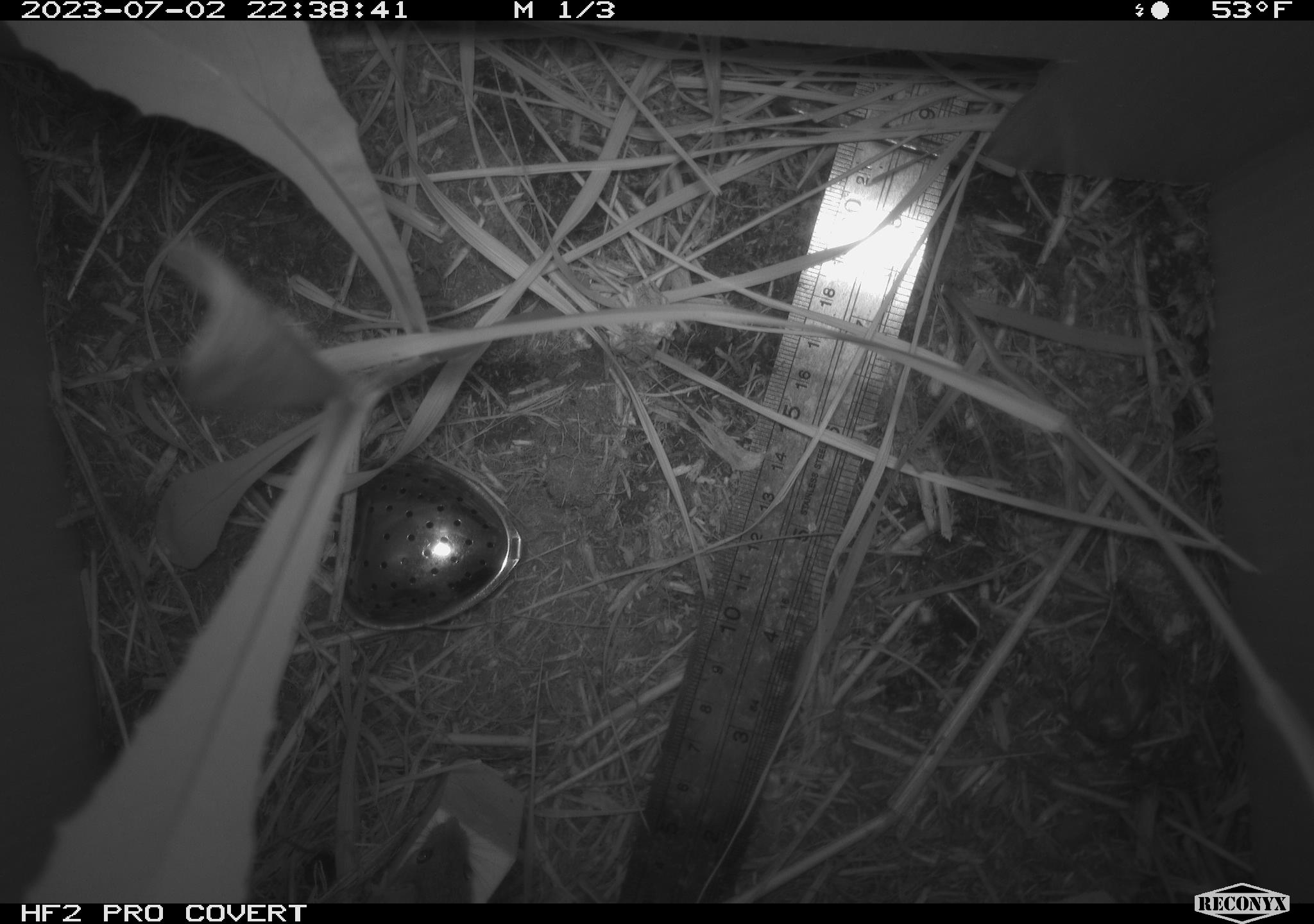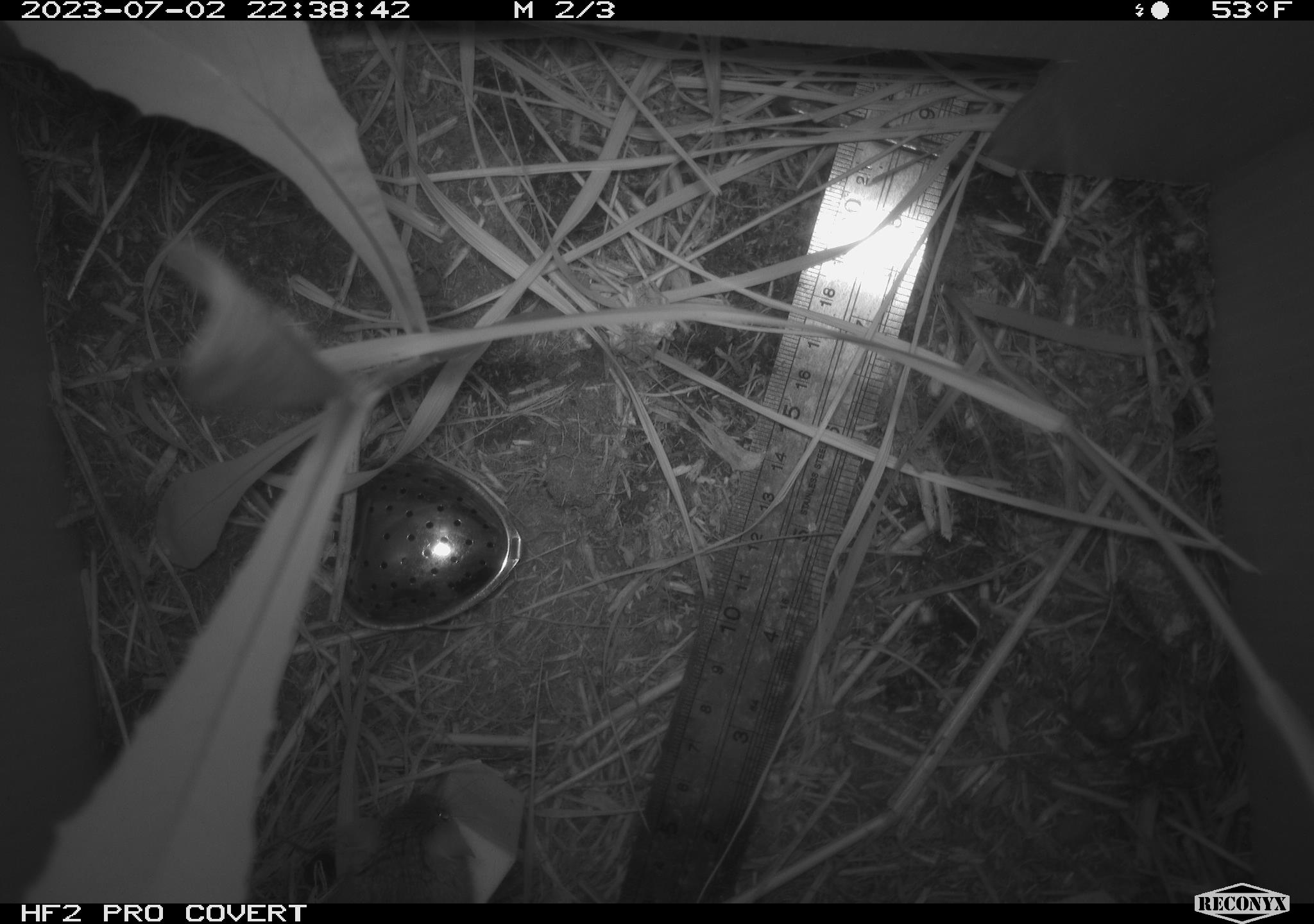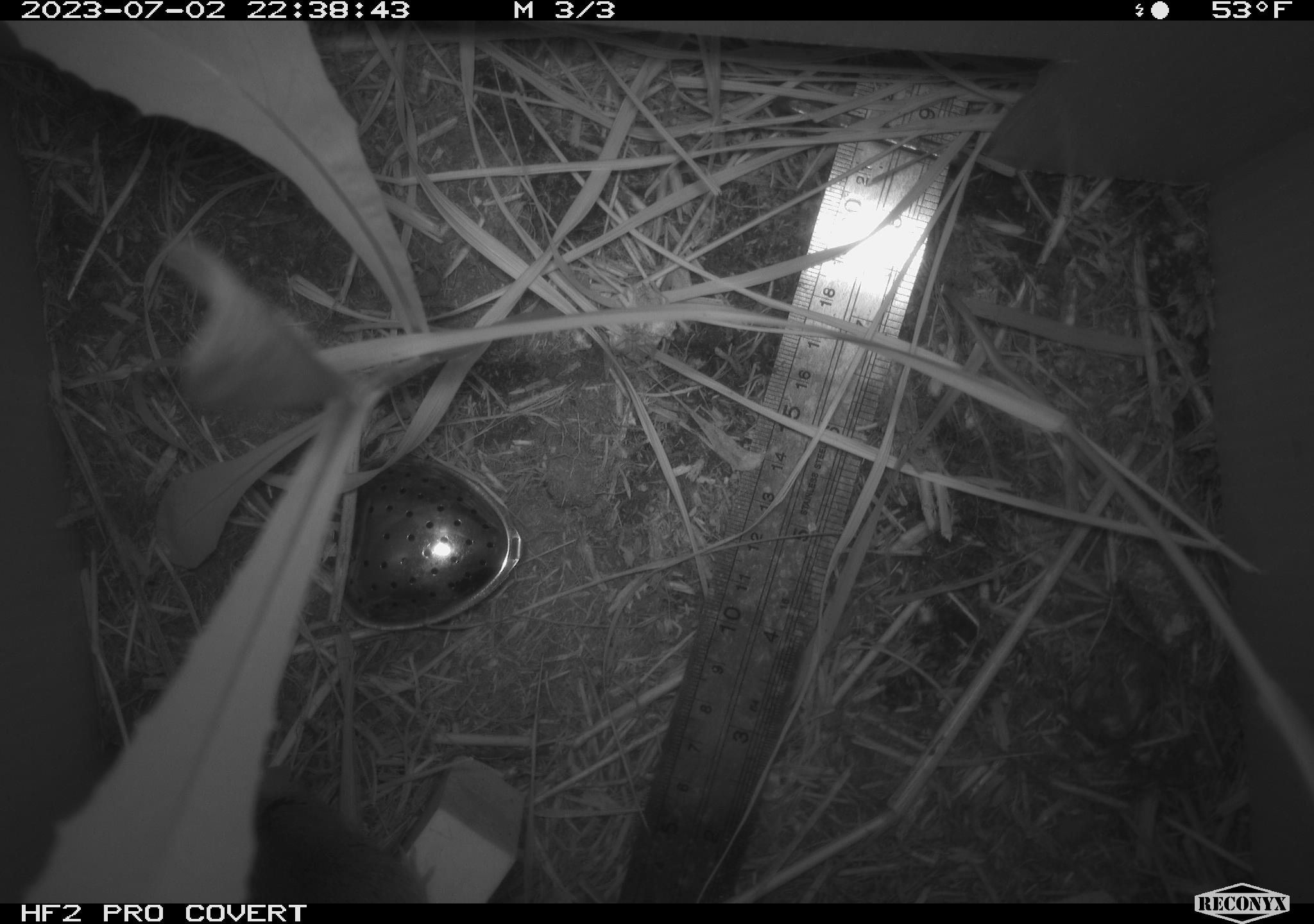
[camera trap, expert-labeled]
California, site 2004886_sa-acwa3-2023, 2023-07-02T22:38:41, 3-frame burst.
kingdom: Animalia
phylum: Chordata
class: Mammalia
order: Rodentia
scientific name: Rodentia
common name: mouse species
Mouse species (Rodentia).